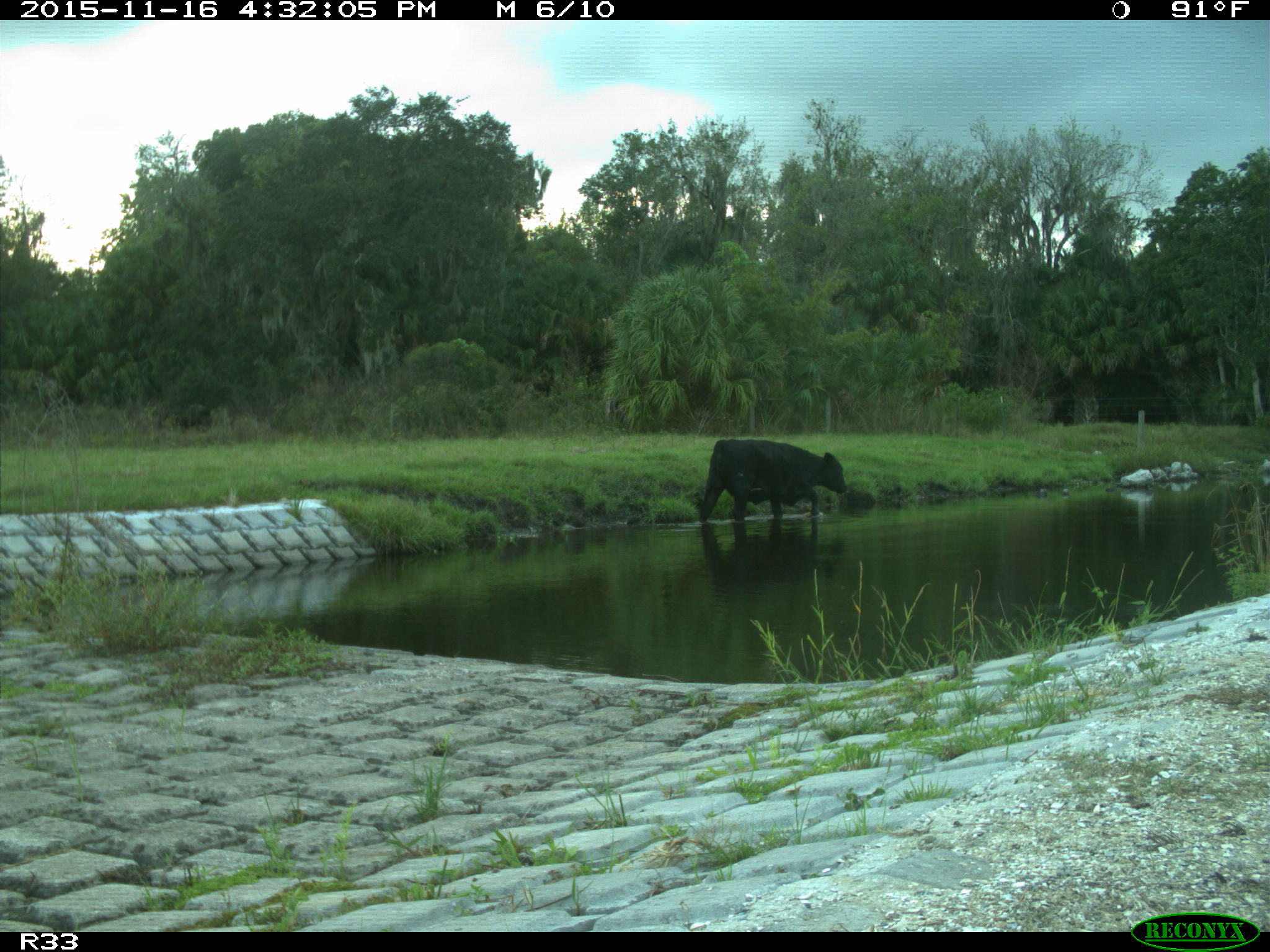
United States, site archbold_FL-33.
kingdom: Animalia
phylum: Chordata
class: Mammalia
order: Artiodactyla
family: Bovidae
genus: Bos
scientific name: Bos taurus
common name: domestic cow